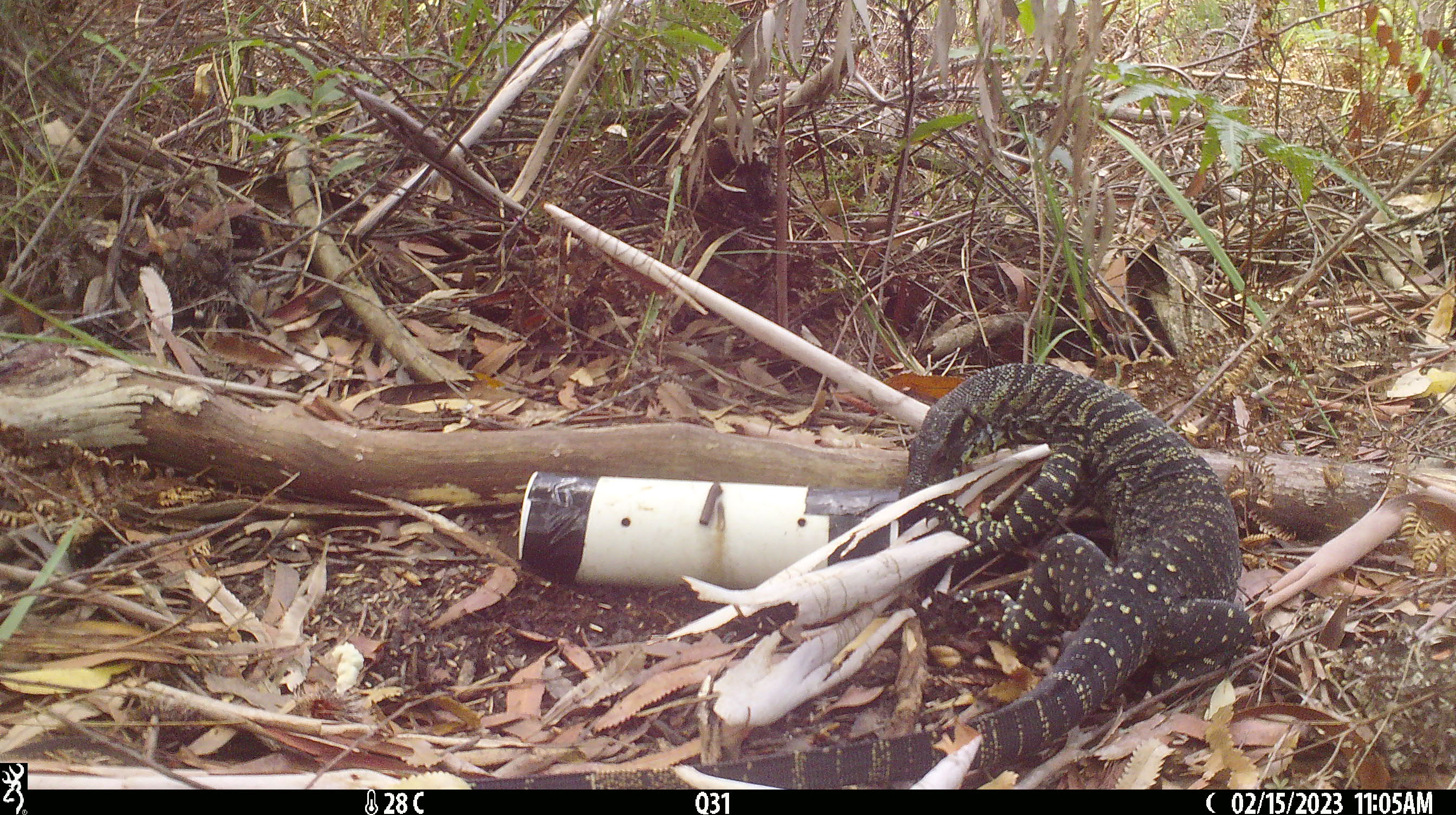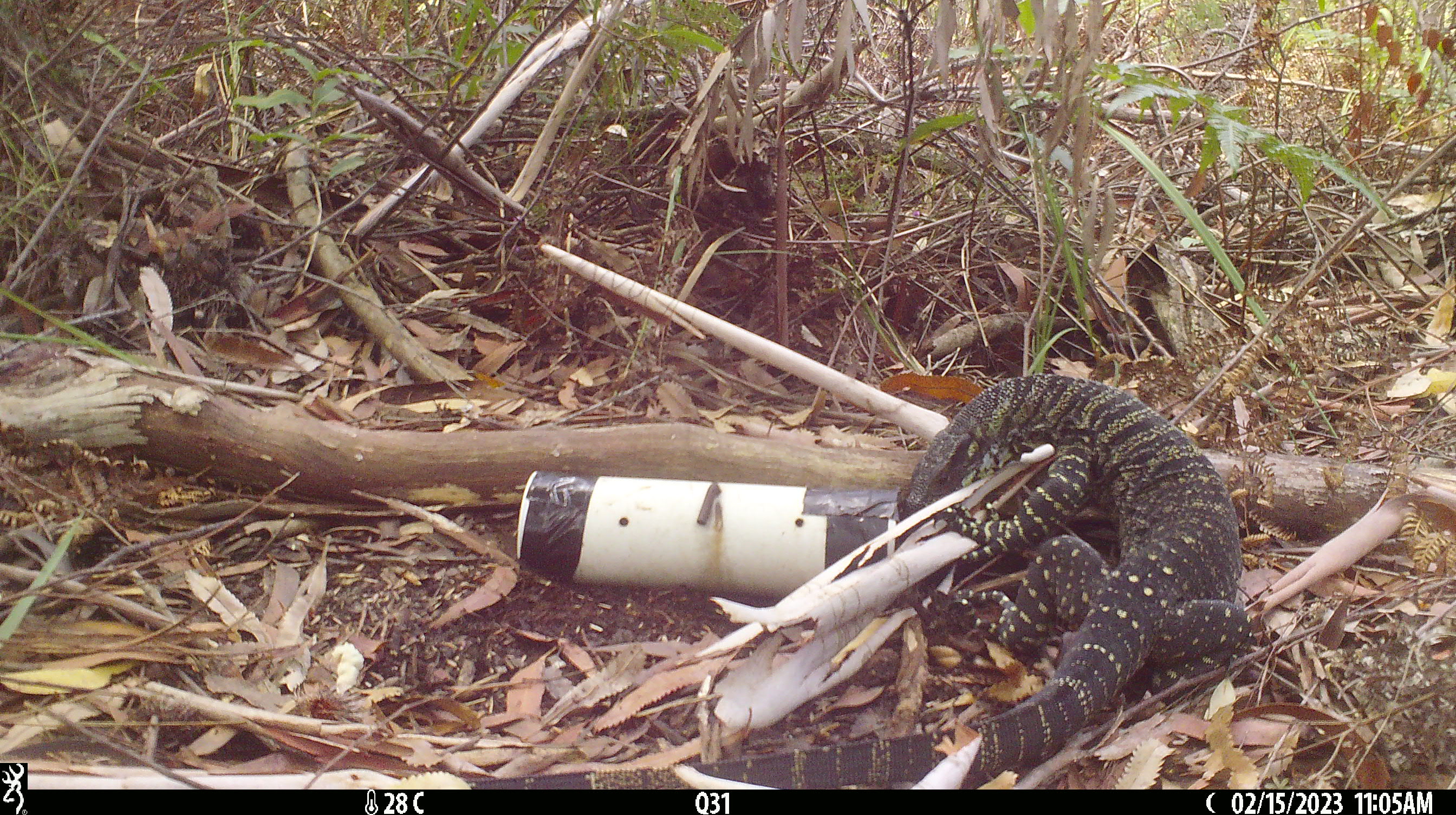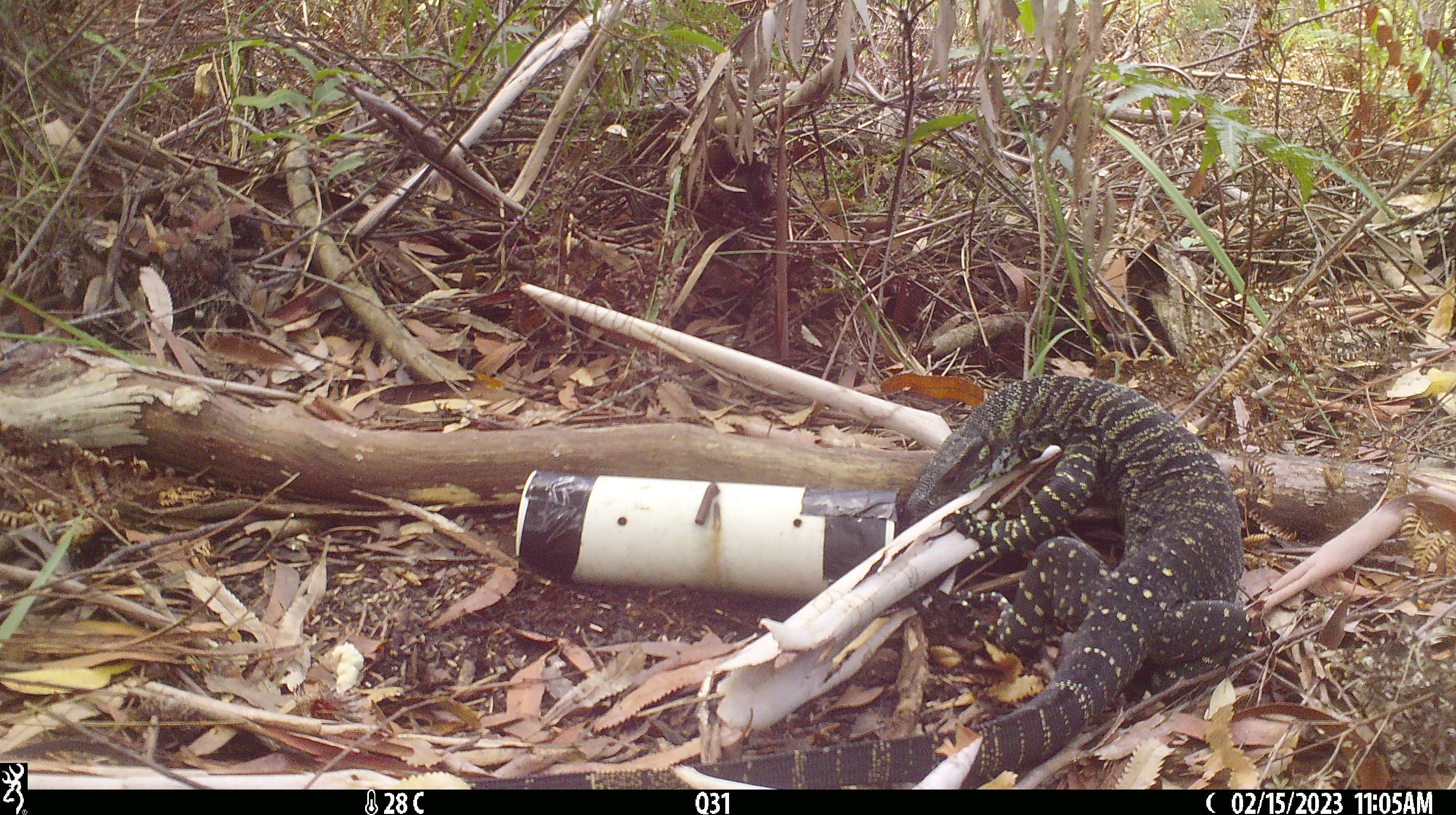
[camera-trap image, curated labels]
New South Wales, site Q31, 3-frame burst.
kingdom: Animalia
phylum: Chordata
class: Reptilia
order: Squamata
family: Varanidae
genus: Varanus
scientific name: Varanus varius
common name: lace monitor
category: goanna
Goanna (lace monitor) (Varanus varius).